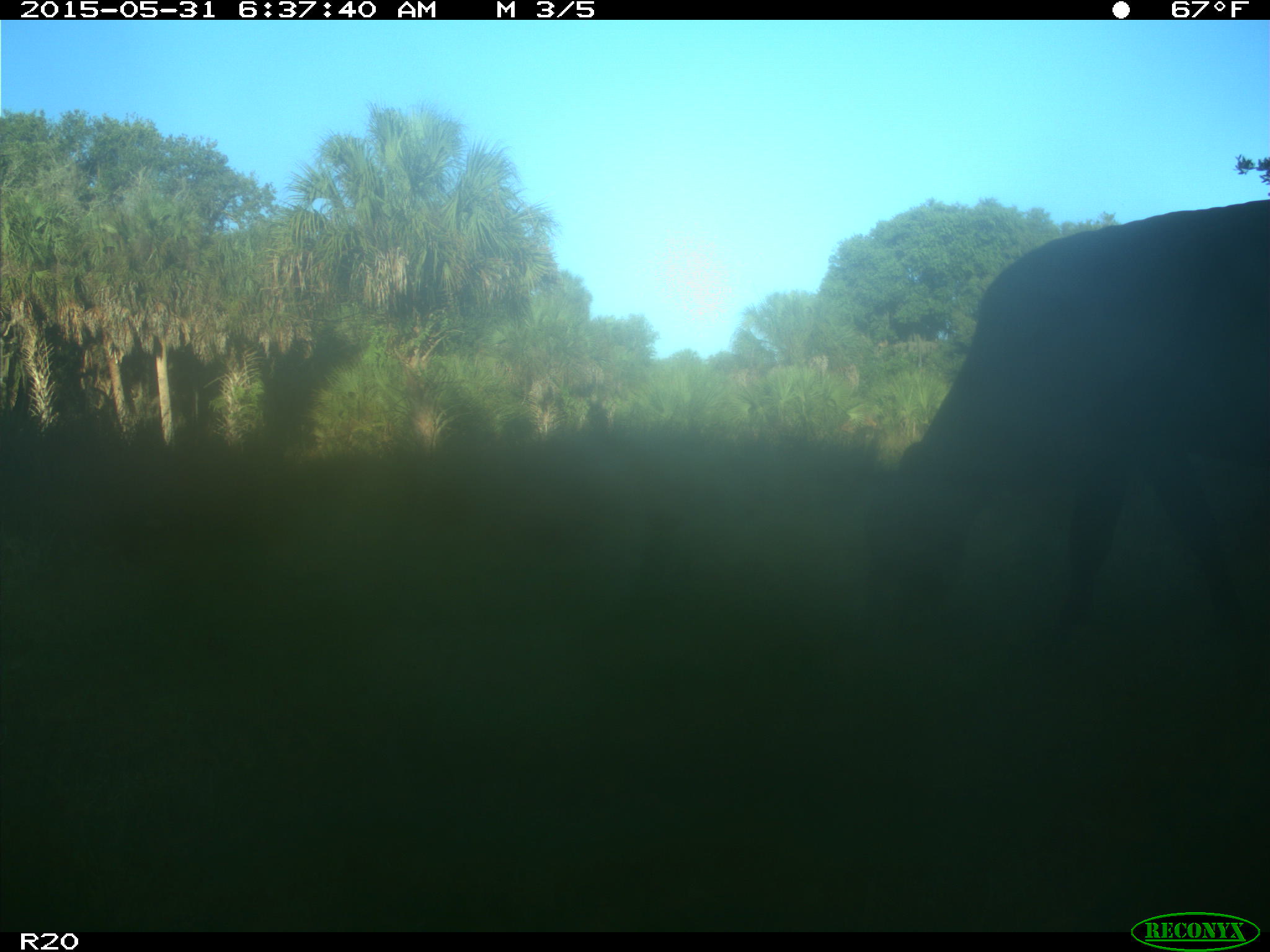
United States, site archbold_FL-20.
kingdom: Animalia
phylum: Chordata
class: Mammalia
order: Artiodactyla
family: Bovidae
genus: Bos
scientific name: Bos taurus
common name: domestic cow